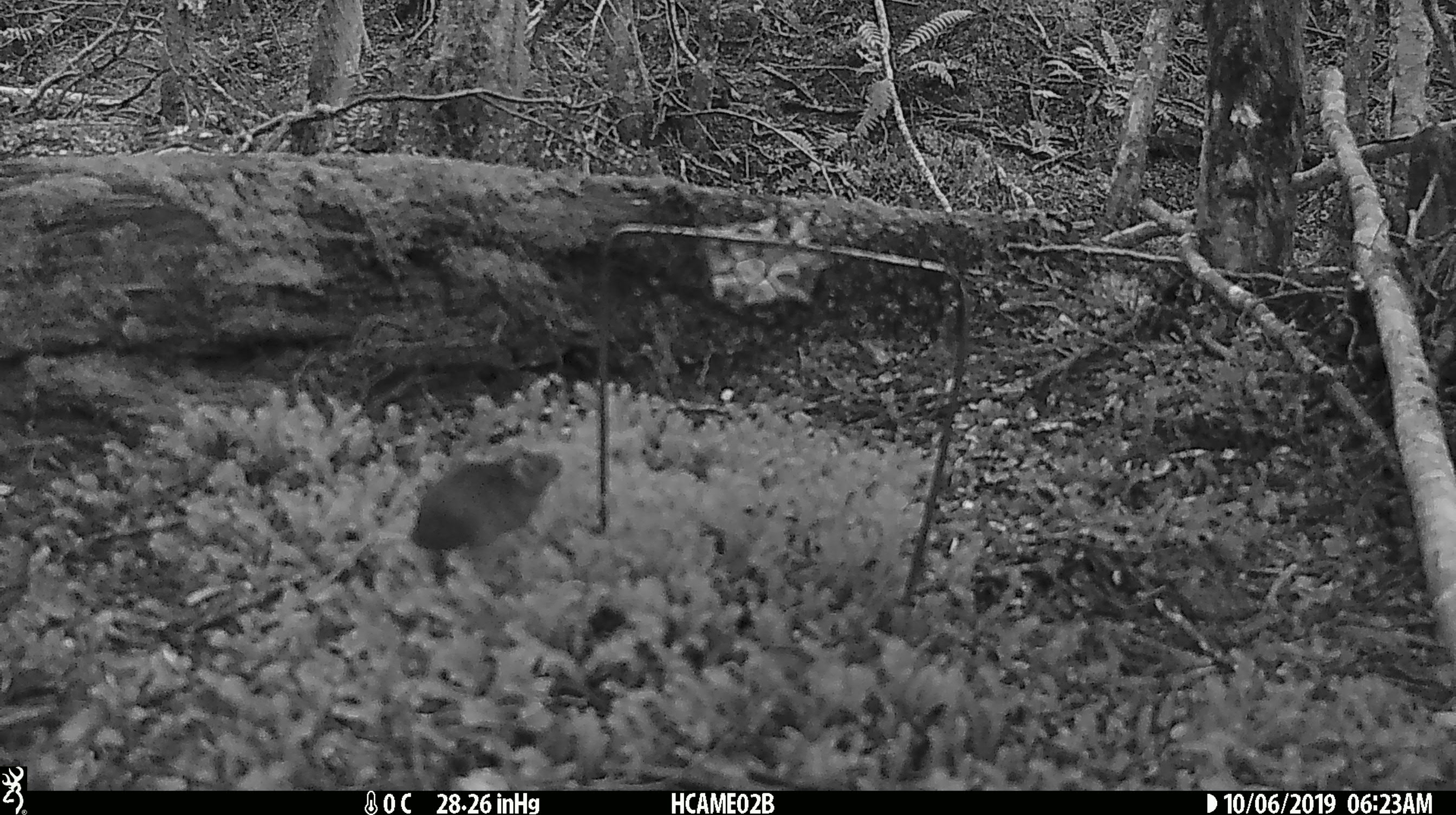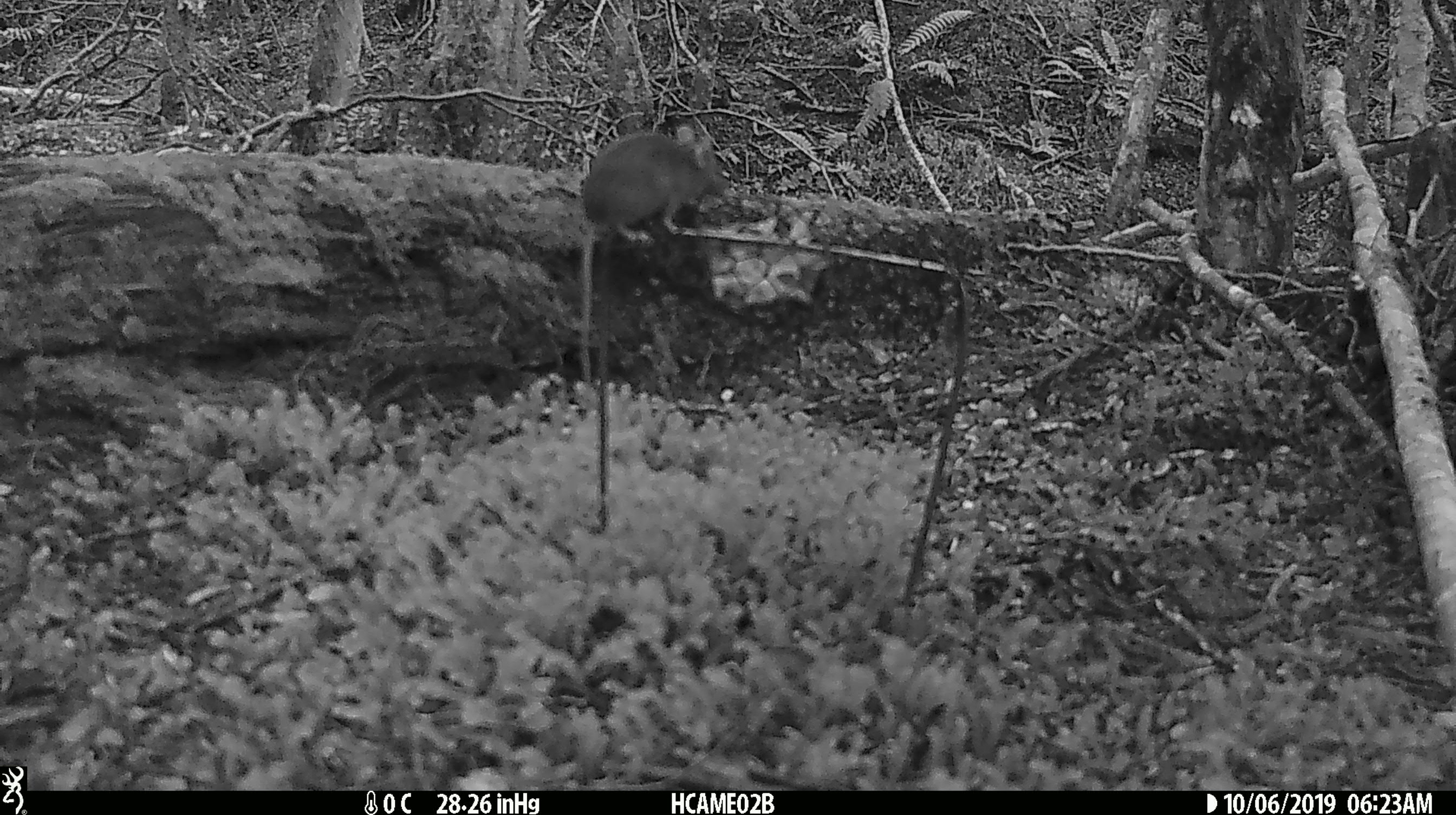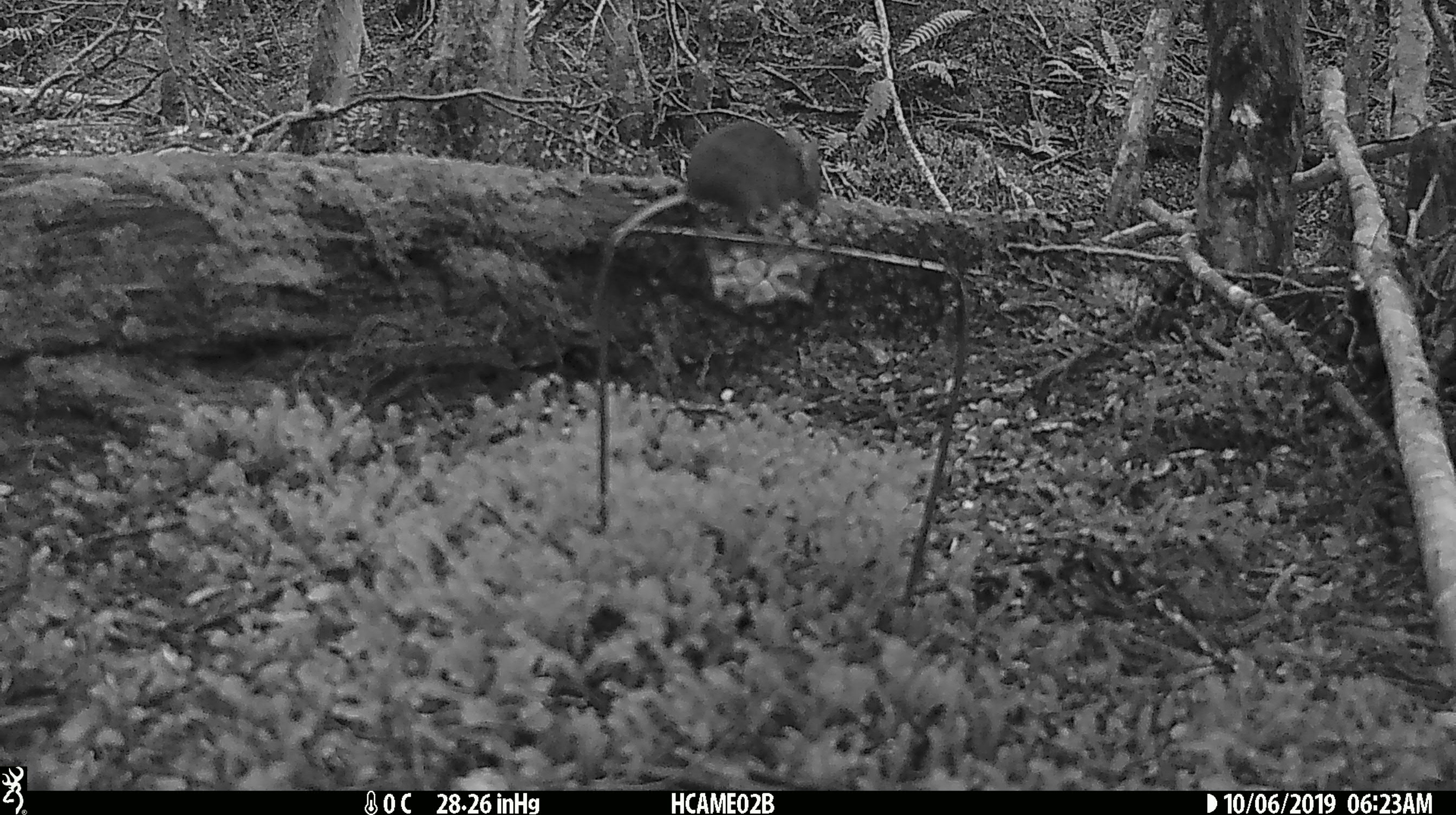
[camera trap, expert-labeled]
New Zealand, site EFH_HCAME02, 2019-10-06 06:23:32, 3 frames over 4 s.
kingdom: Animalia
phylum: Chordata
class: Mammalia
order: Rodentia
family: Muridae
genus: Mus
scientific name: Mus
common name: mouse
Mouse (Mus).